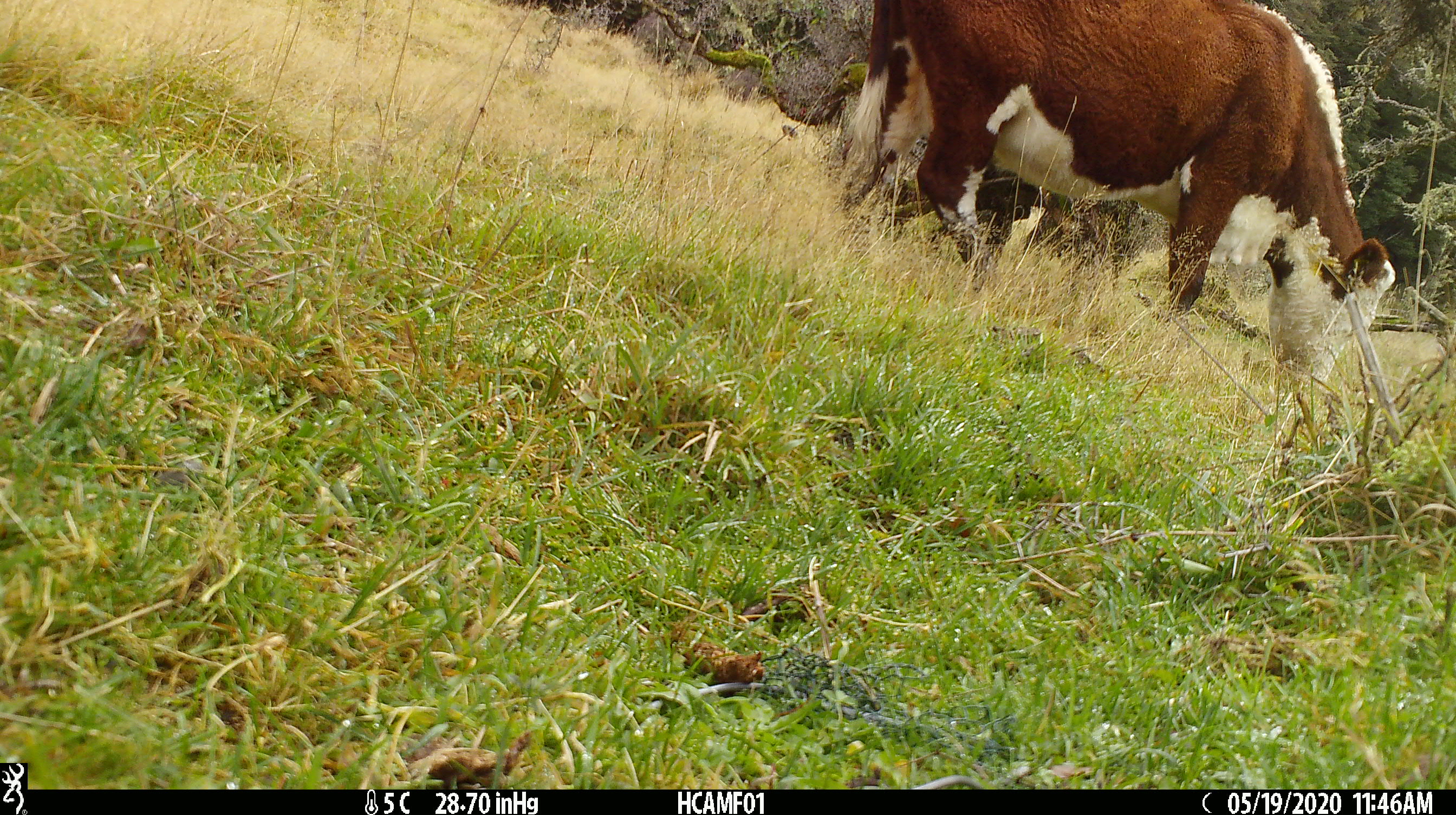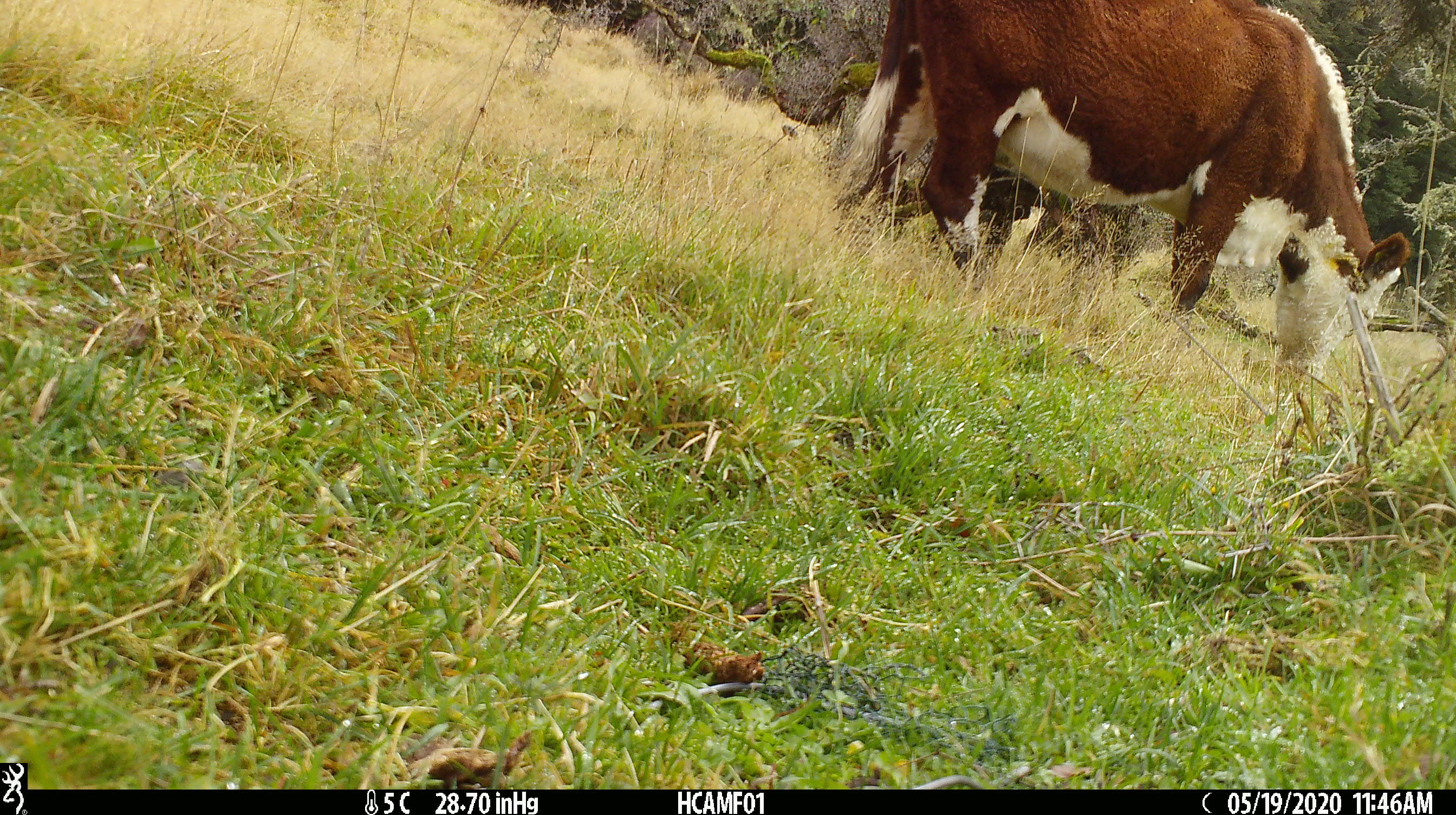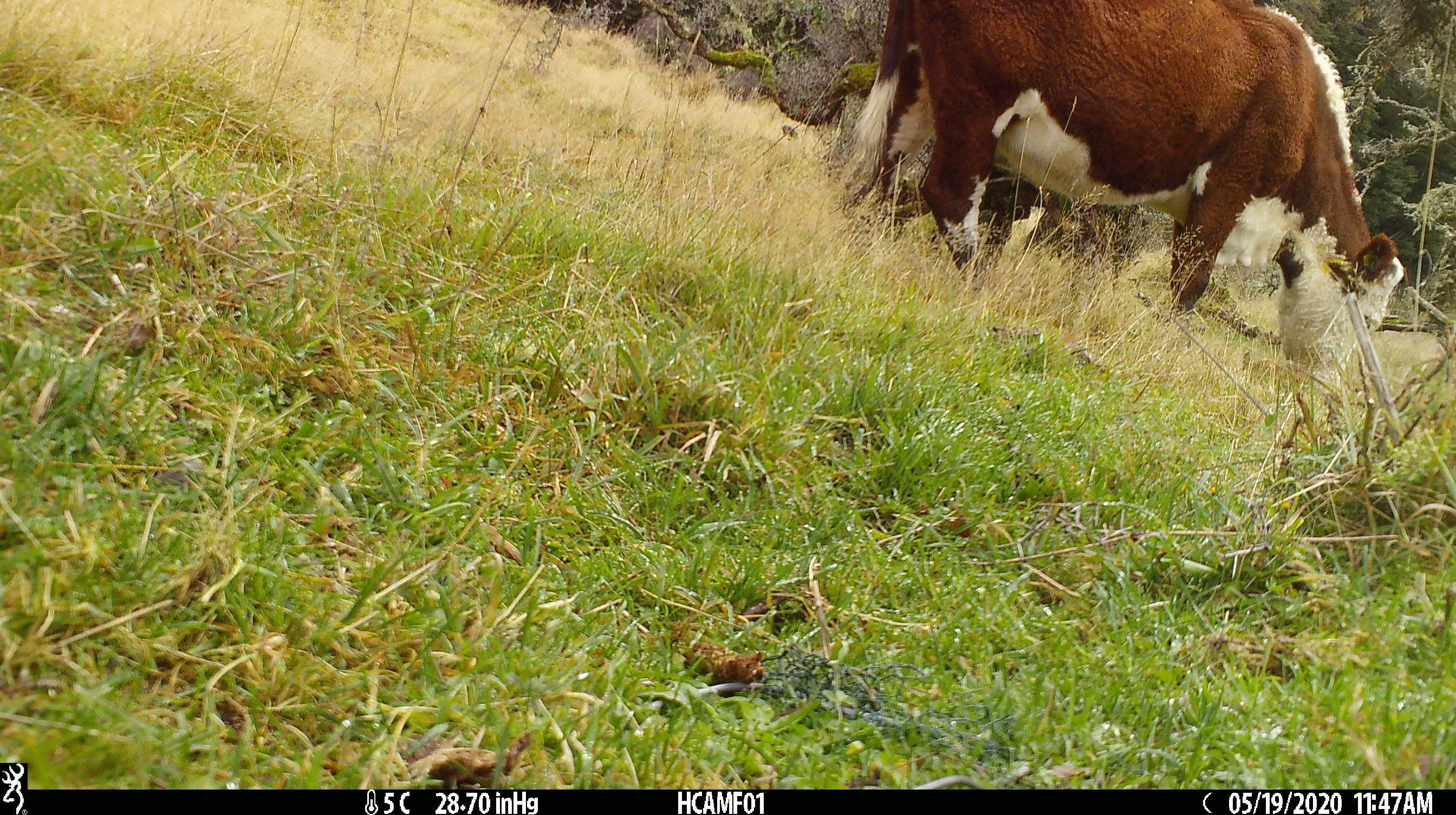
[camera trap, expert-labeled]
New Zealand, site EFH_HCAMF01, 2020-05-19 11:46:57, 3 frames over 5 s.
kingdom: Animalia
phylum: Chordata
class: Mammalia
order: Artiodactyla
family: Bovidae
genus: Bos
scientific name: Bos taurus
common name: domestic cow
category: cow